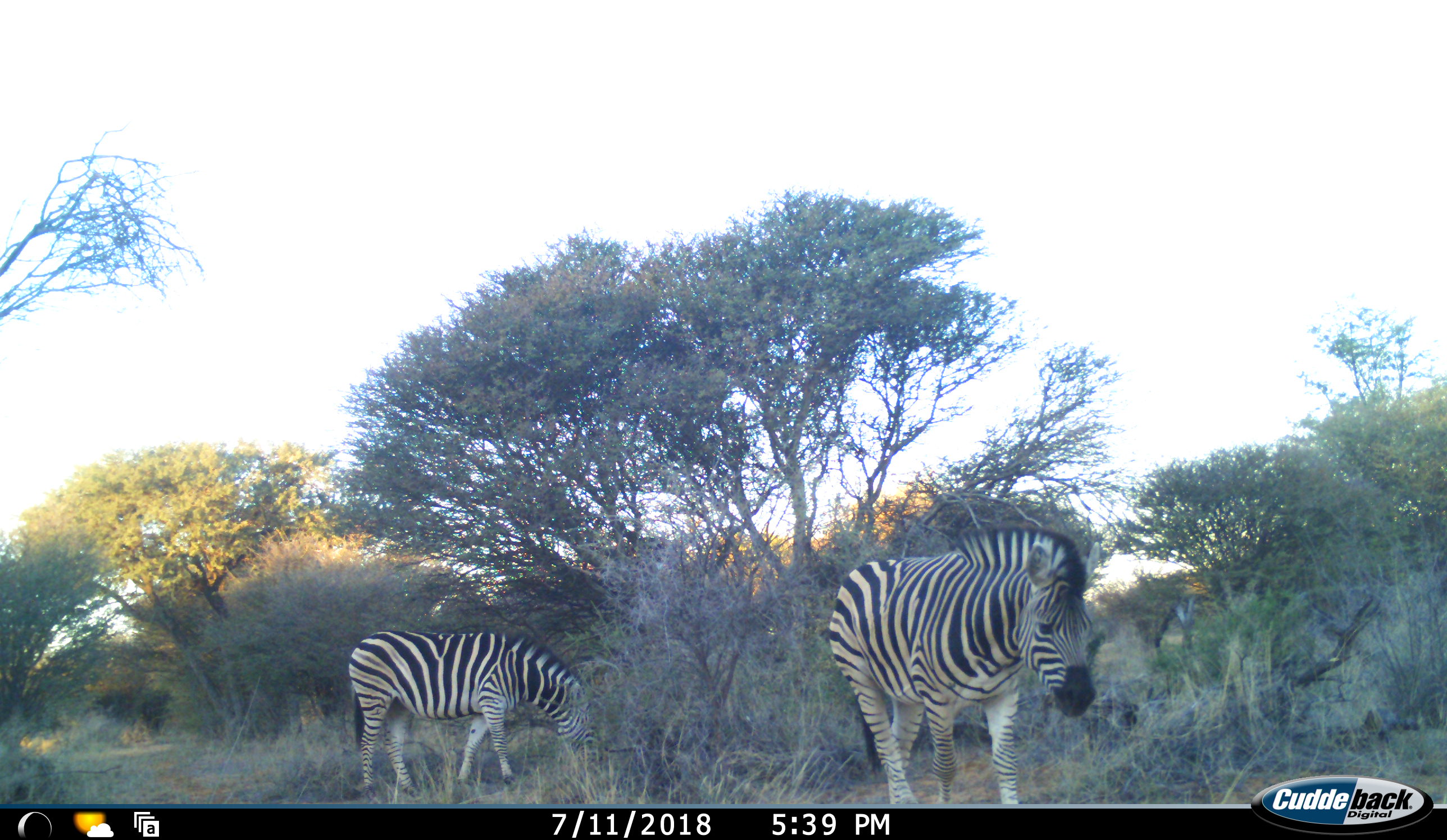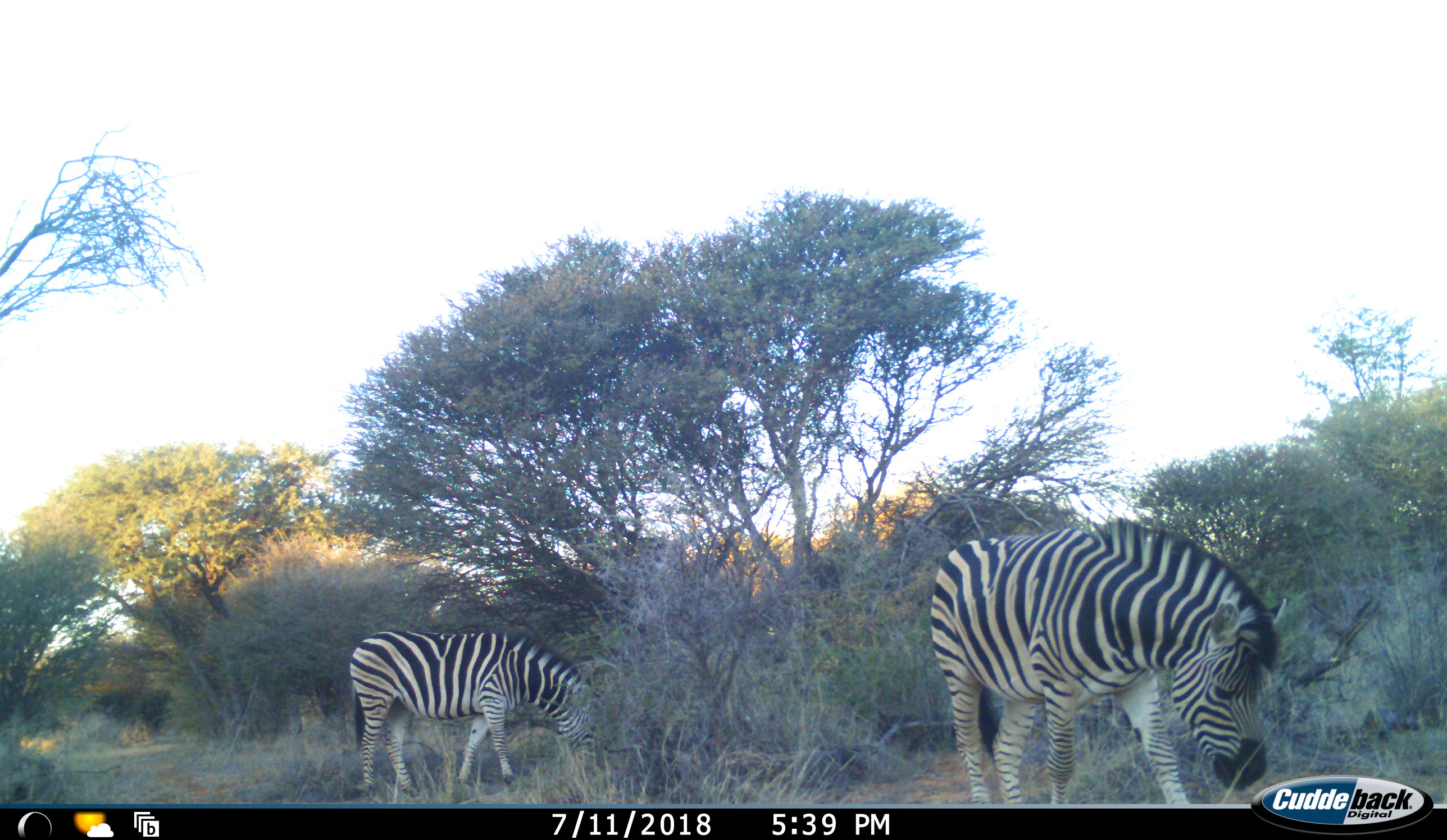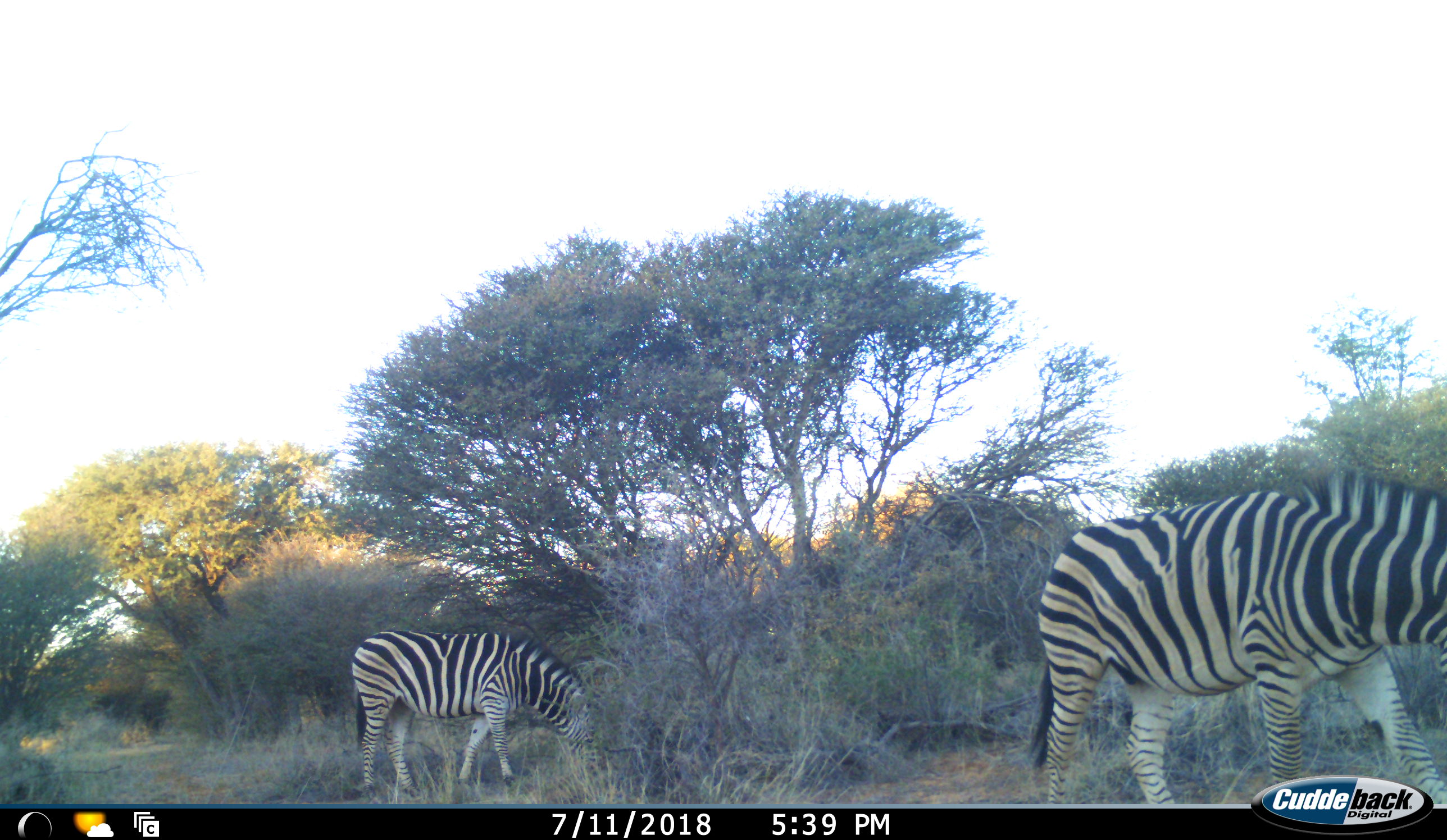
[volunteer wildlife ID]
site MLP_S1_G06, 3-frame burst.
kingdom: Animalia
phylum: Chordata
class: Mammalia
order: Perissodactyla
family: Equidae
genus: Equus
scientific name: Equus quagga burchellii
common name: burchell's zebra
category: zebraburchells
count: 2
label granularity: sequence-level